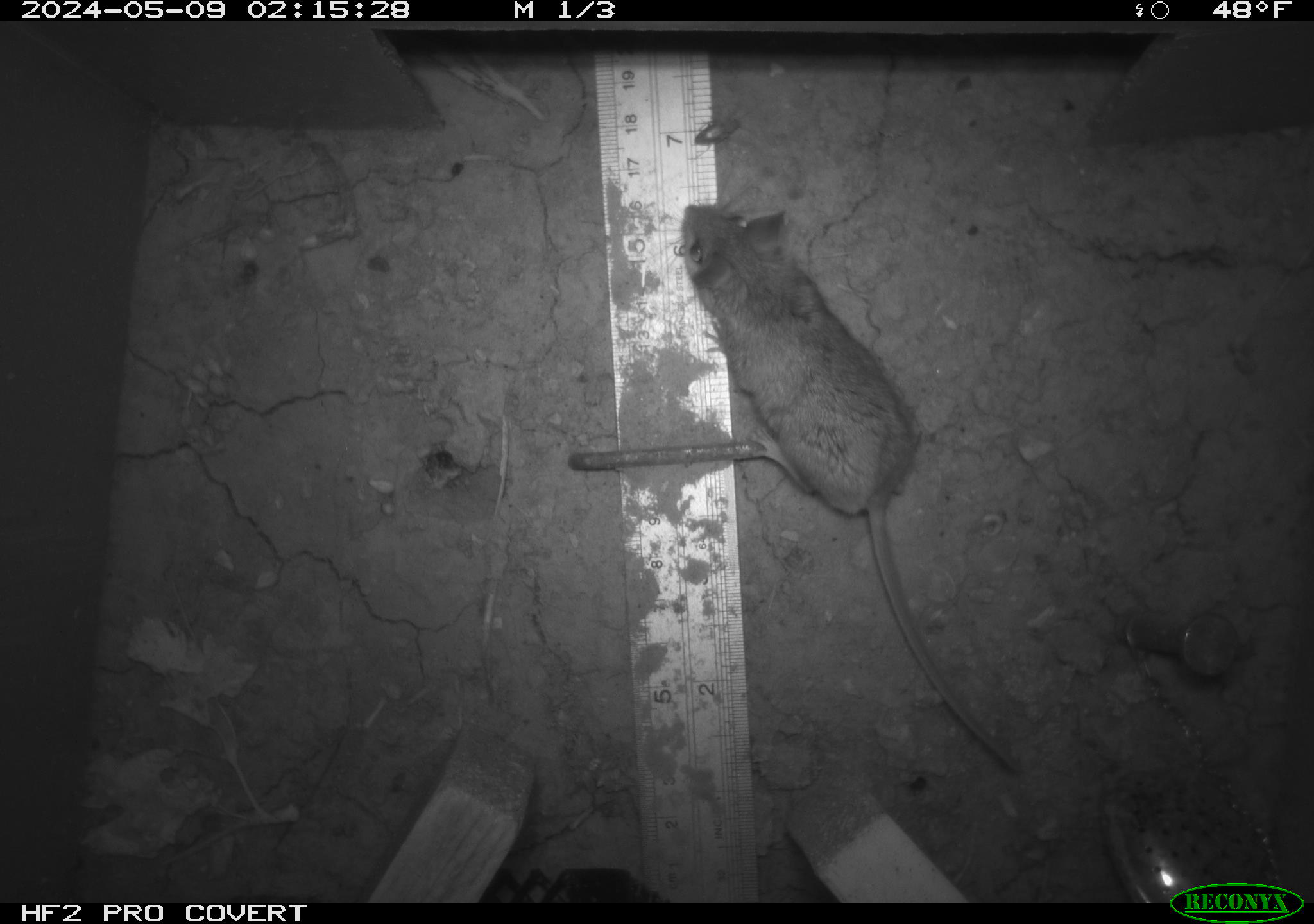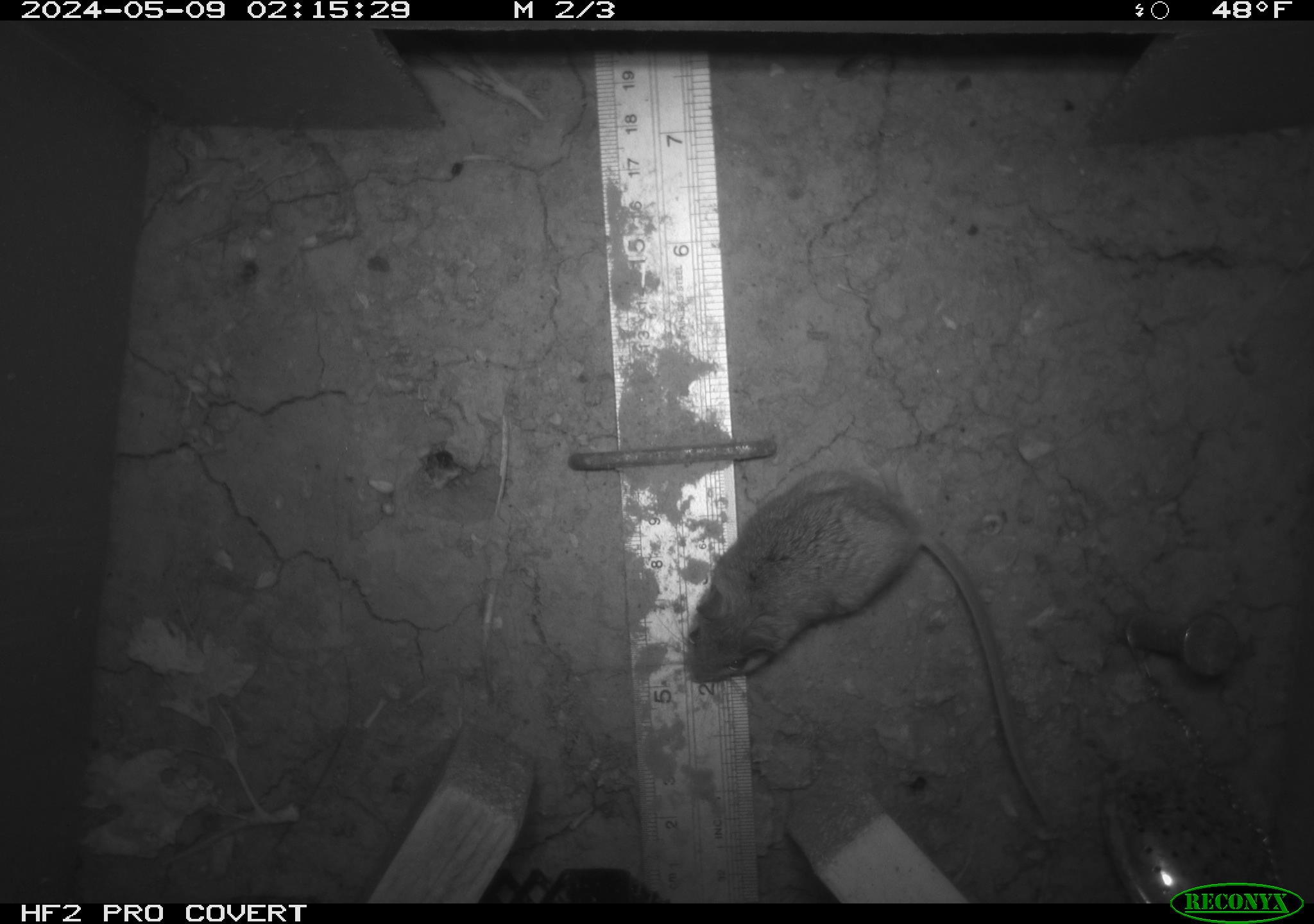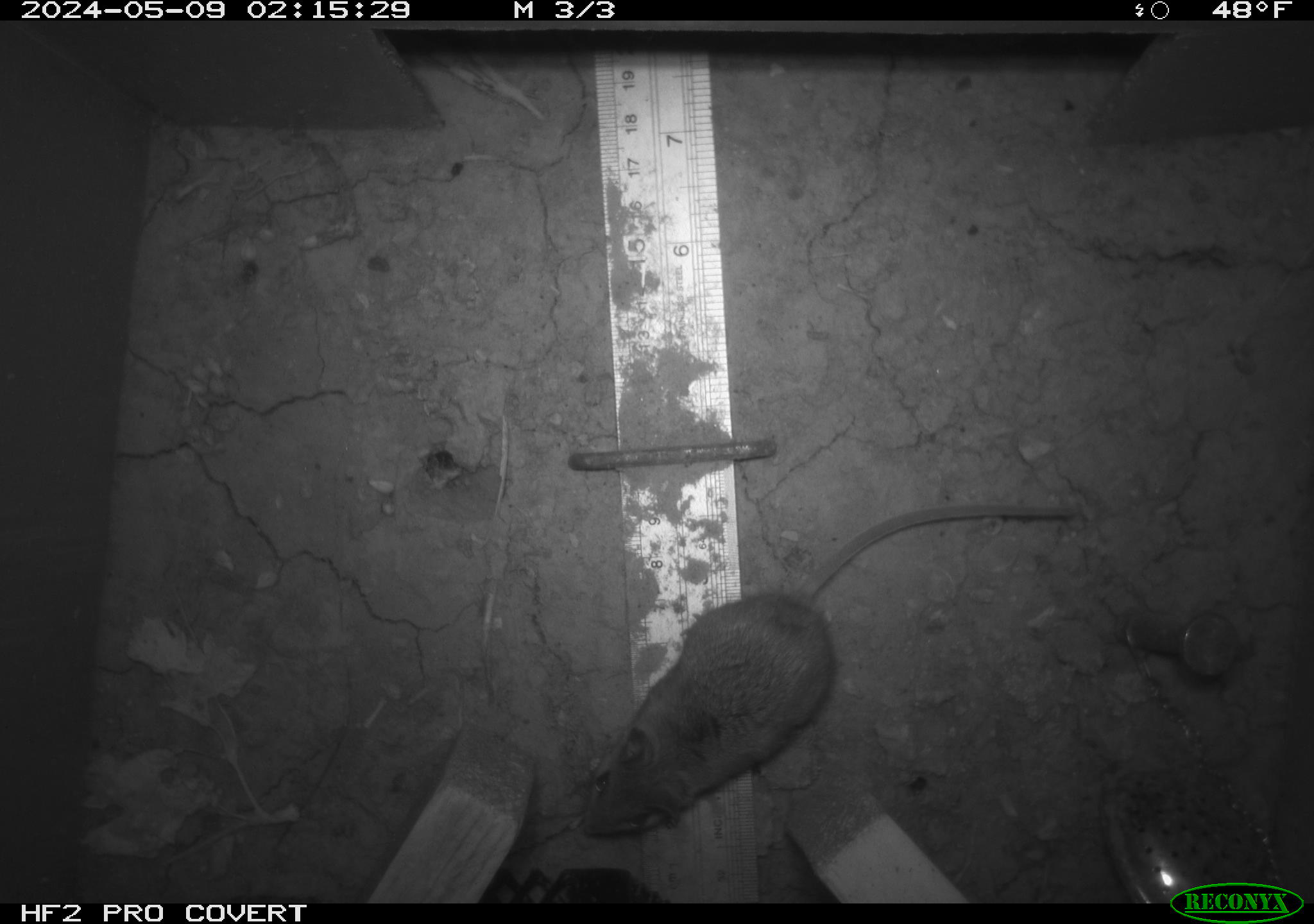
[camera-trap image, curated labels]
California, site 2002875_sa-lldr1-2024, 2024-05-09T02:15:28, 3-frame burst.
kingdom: Animalia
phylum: Chordata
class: Mammalia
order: Rodentia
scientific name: Rodentia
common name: mouse species